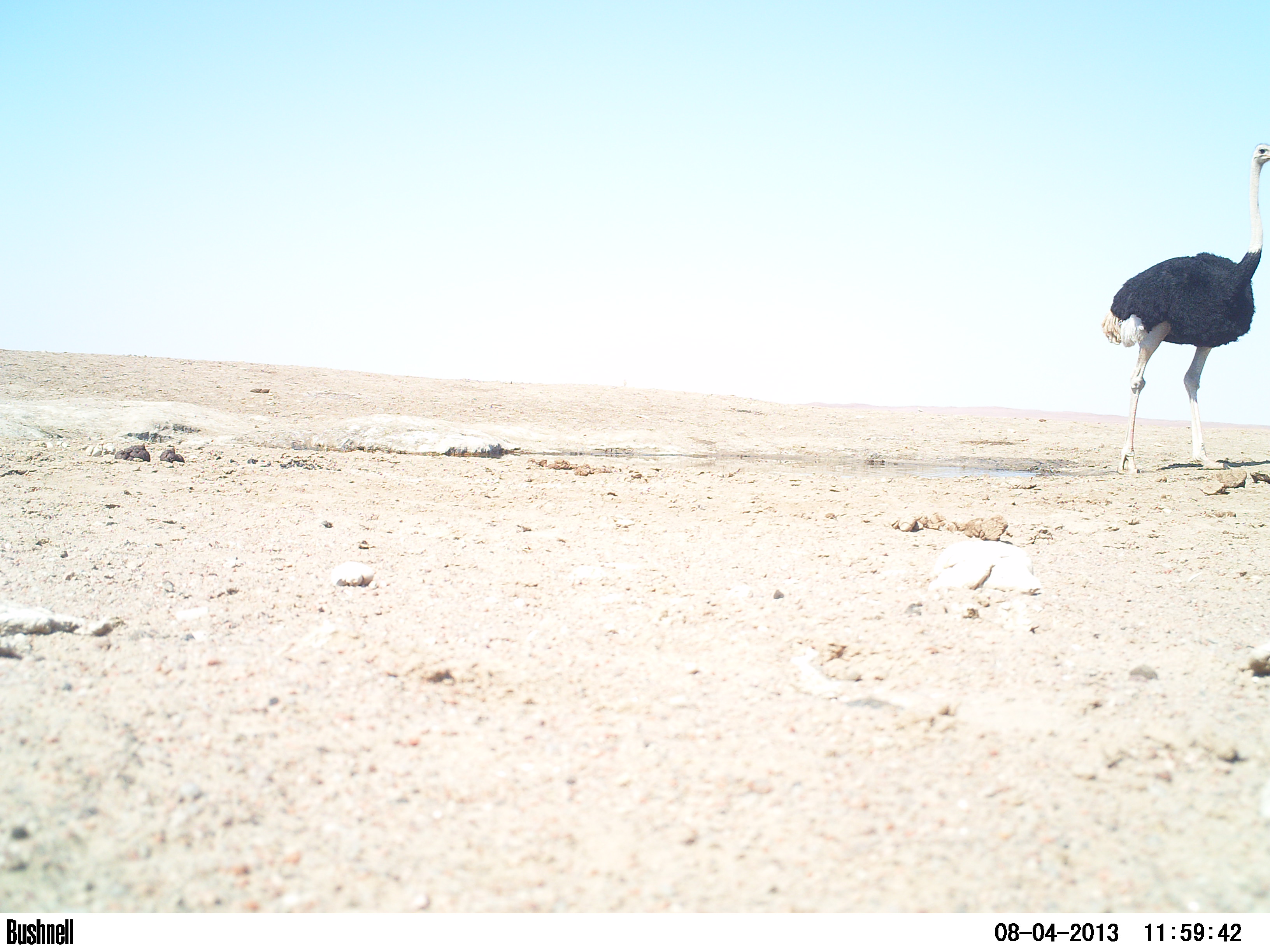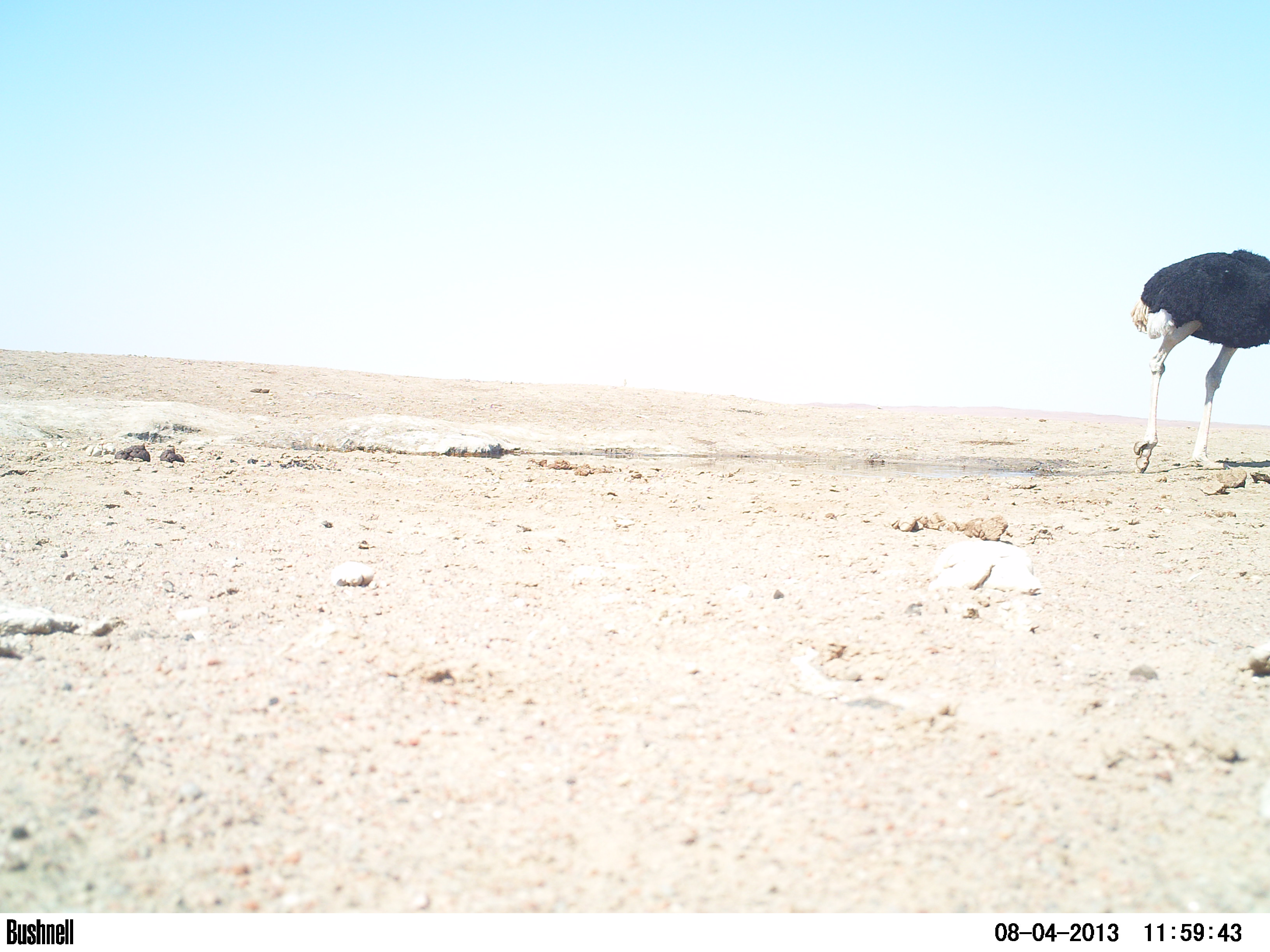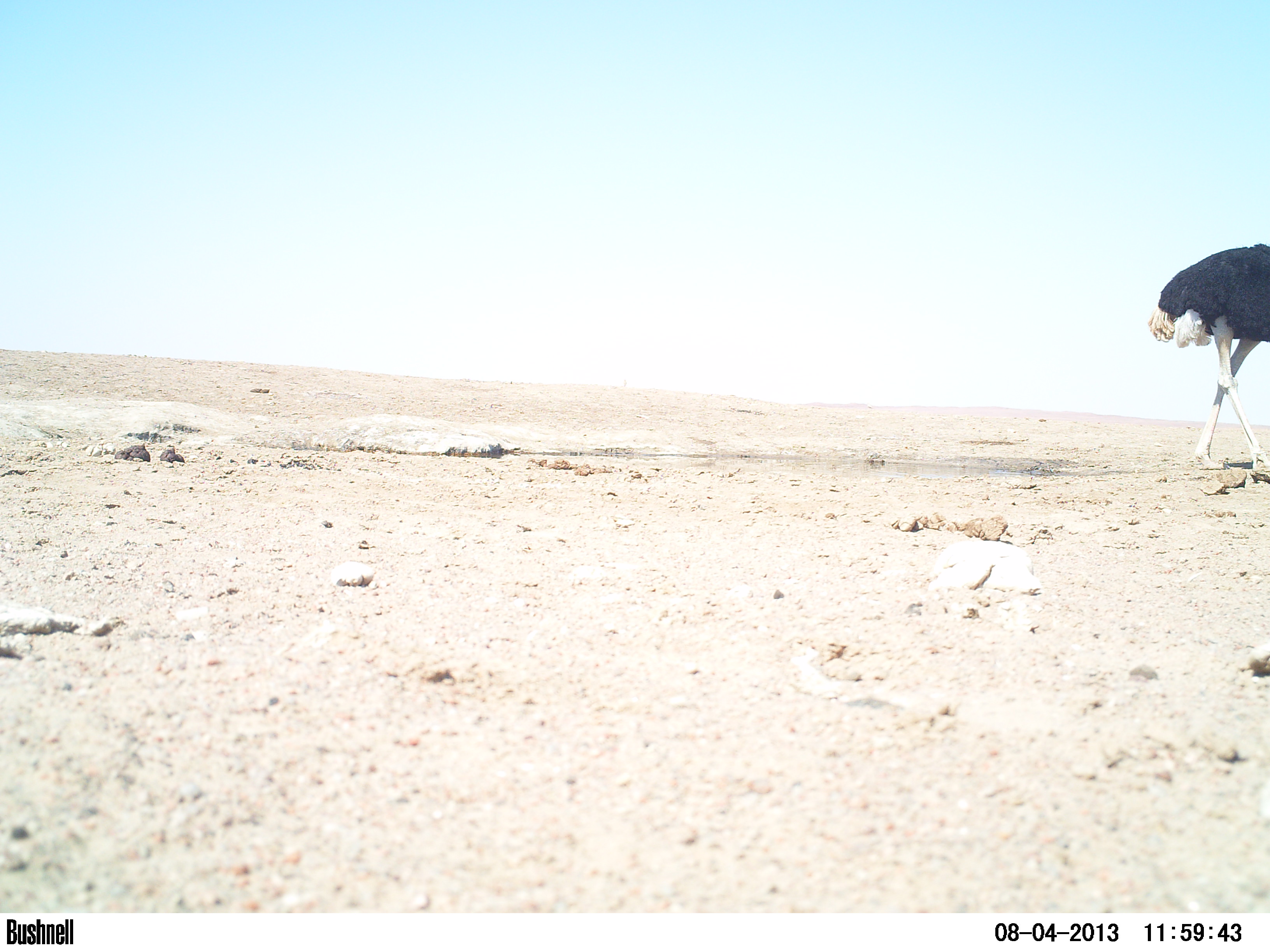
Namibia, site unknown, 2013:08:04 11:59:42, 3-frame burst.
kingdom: Animalia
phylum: Chordata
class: Aves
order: Struthioniformes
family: Struthionidae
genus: Struthio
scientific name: Struthio camelus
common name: common ostrich